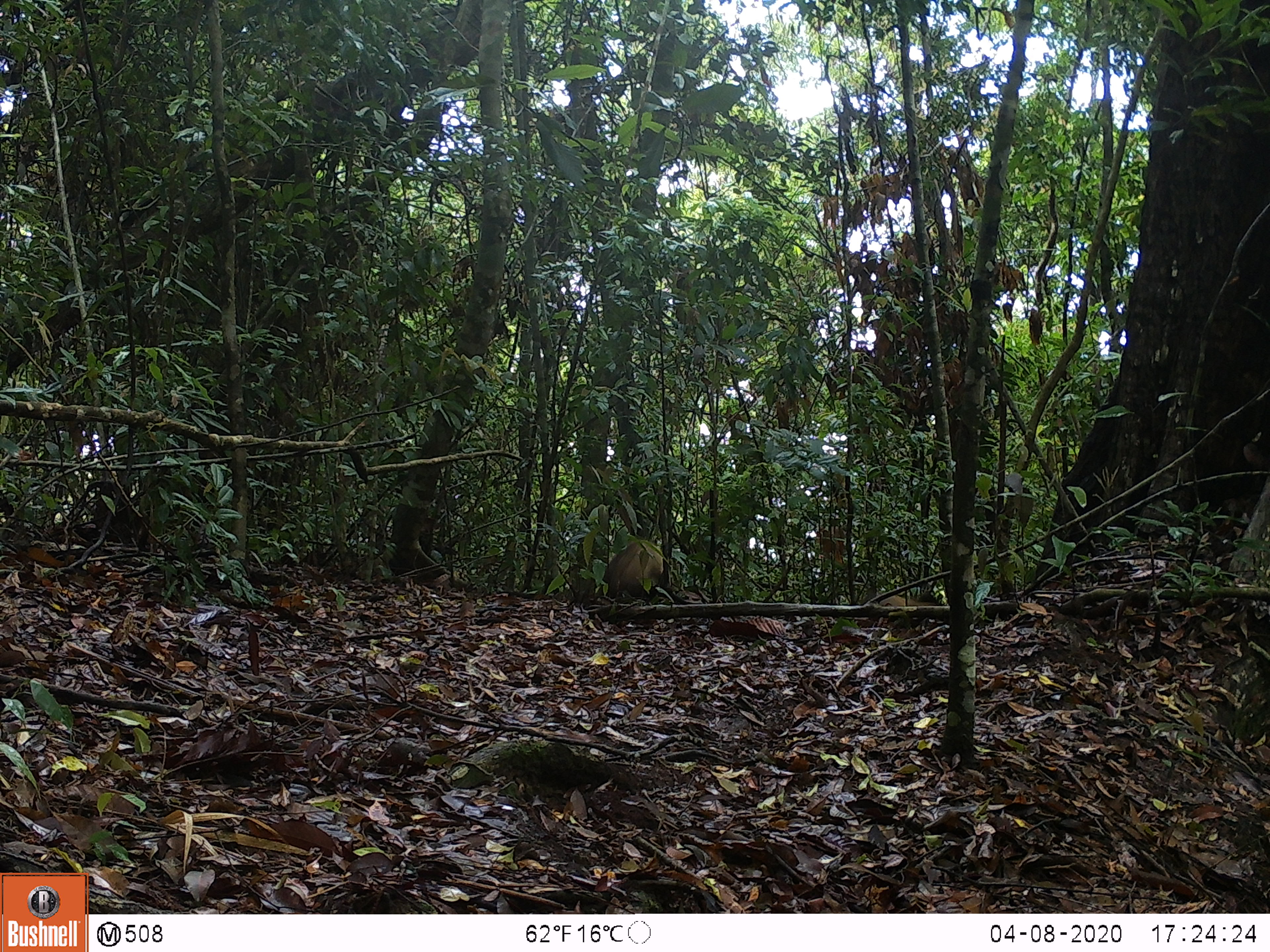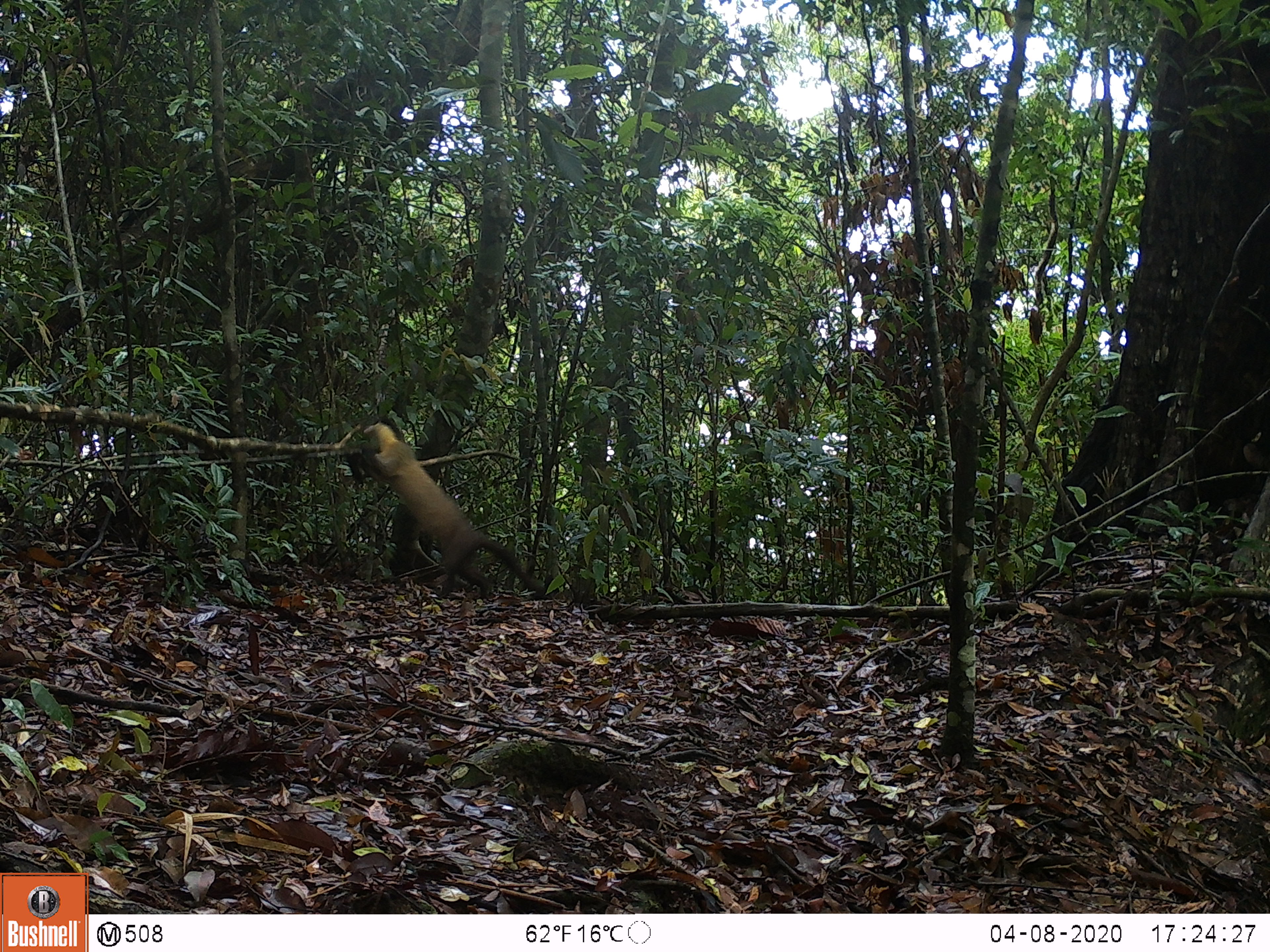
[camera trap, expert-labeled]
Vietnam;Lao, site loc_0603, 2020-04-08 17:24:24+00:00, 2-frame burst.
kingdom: Animalia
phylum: Chordata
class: Mammalia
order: Carnivora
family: Mustelidae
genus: Martes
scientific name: Martes flavigula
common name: yellow-throated marten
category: yellow throated marten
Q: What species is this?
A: Yellow throated marten (yellow-throated marten) (Martes flavigula).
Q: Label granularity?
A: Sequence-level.